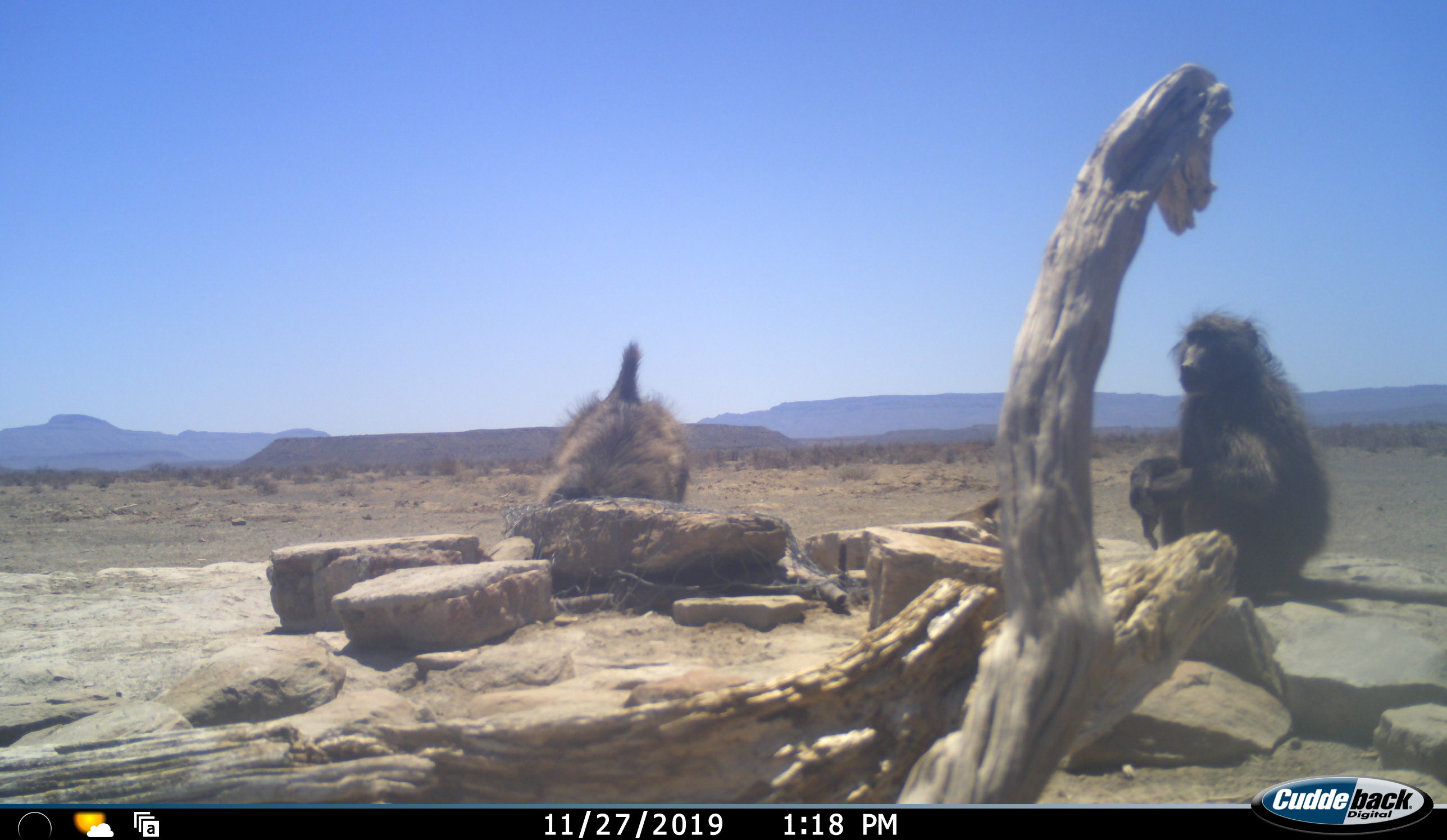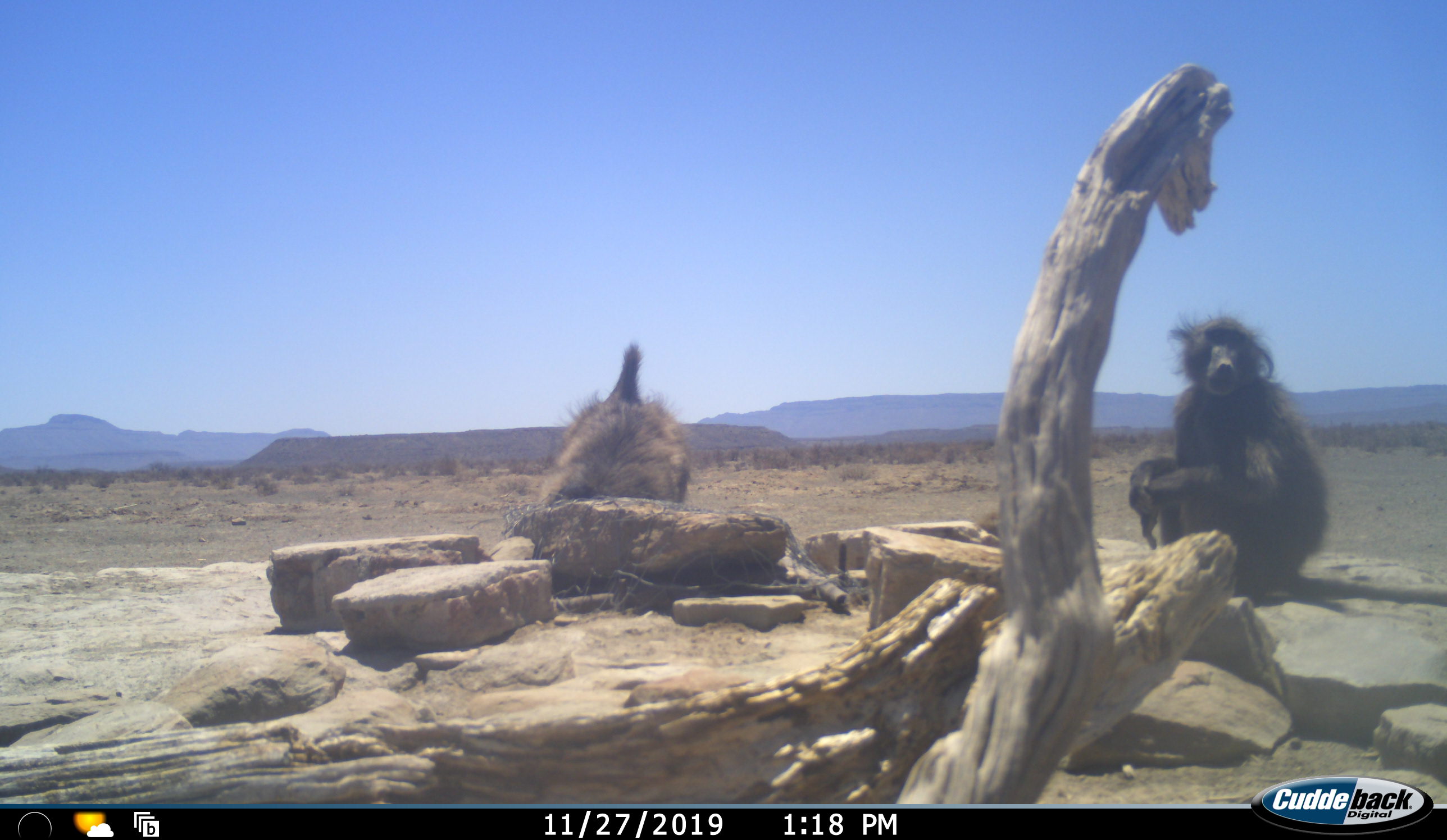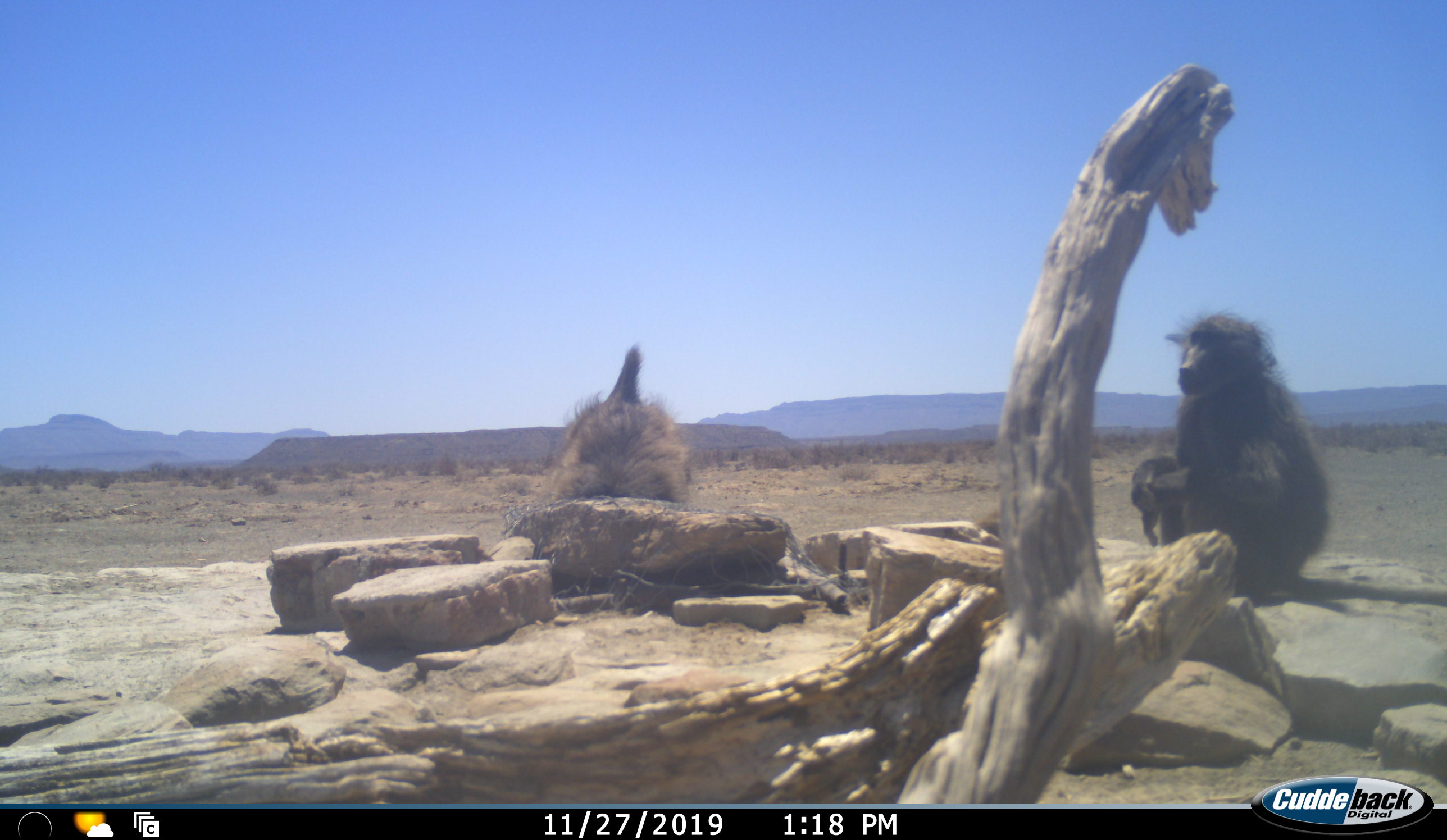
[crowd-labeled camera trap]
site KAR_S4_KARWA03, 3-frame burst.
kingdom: Animalia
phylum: Chordata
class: Mammalia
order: Primates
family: Cercopithecidae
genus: Papio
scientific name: Papio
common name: baboon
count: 2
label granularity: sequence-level